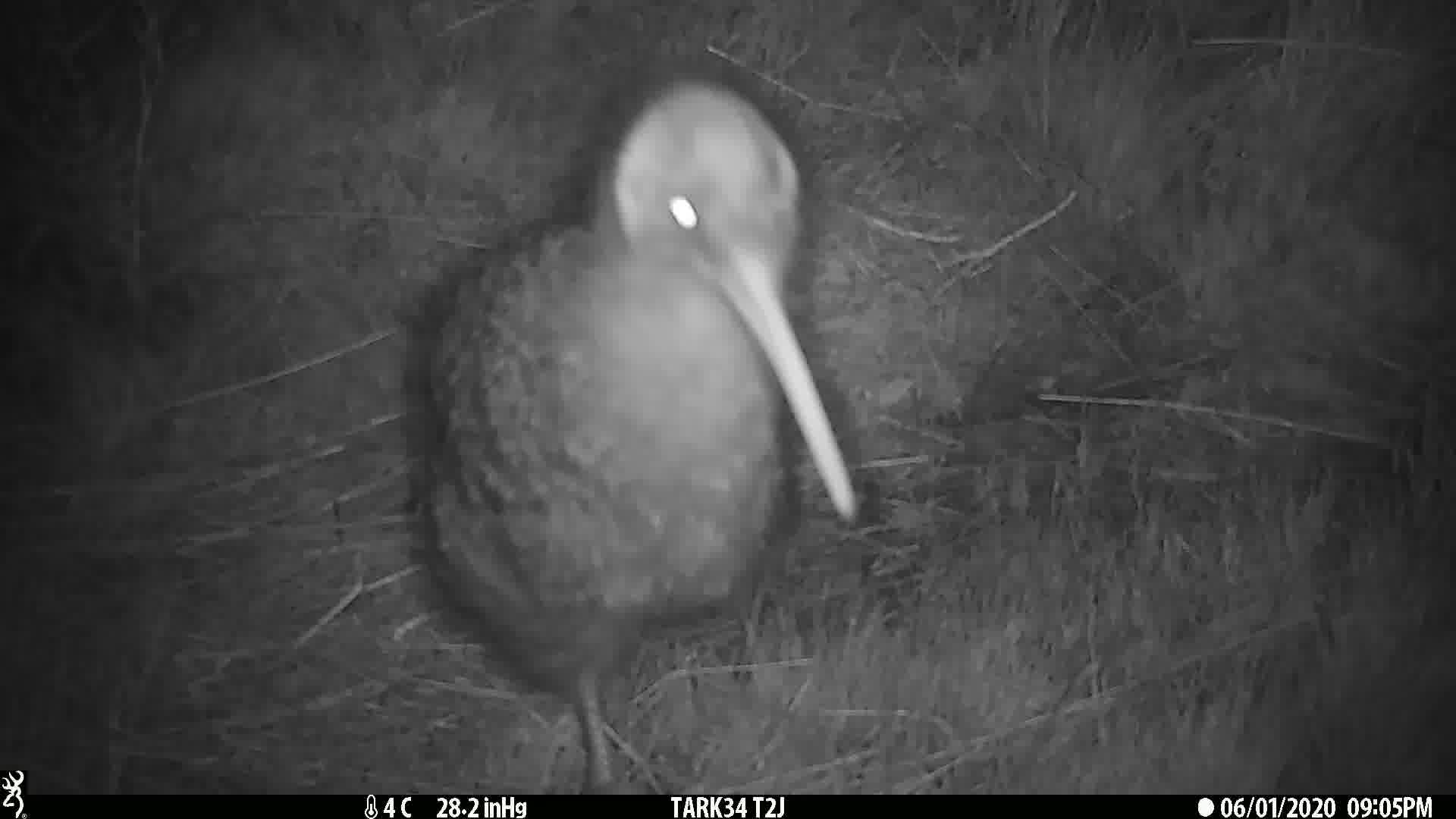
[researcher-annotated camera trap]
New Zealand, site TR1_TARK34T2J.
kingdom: Animalia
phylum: Chordata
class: Aves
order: Apterygiformes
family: Apterygidae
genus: Apteryx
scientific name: Apteryx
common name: kiwi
Kiwi (Apteryx).